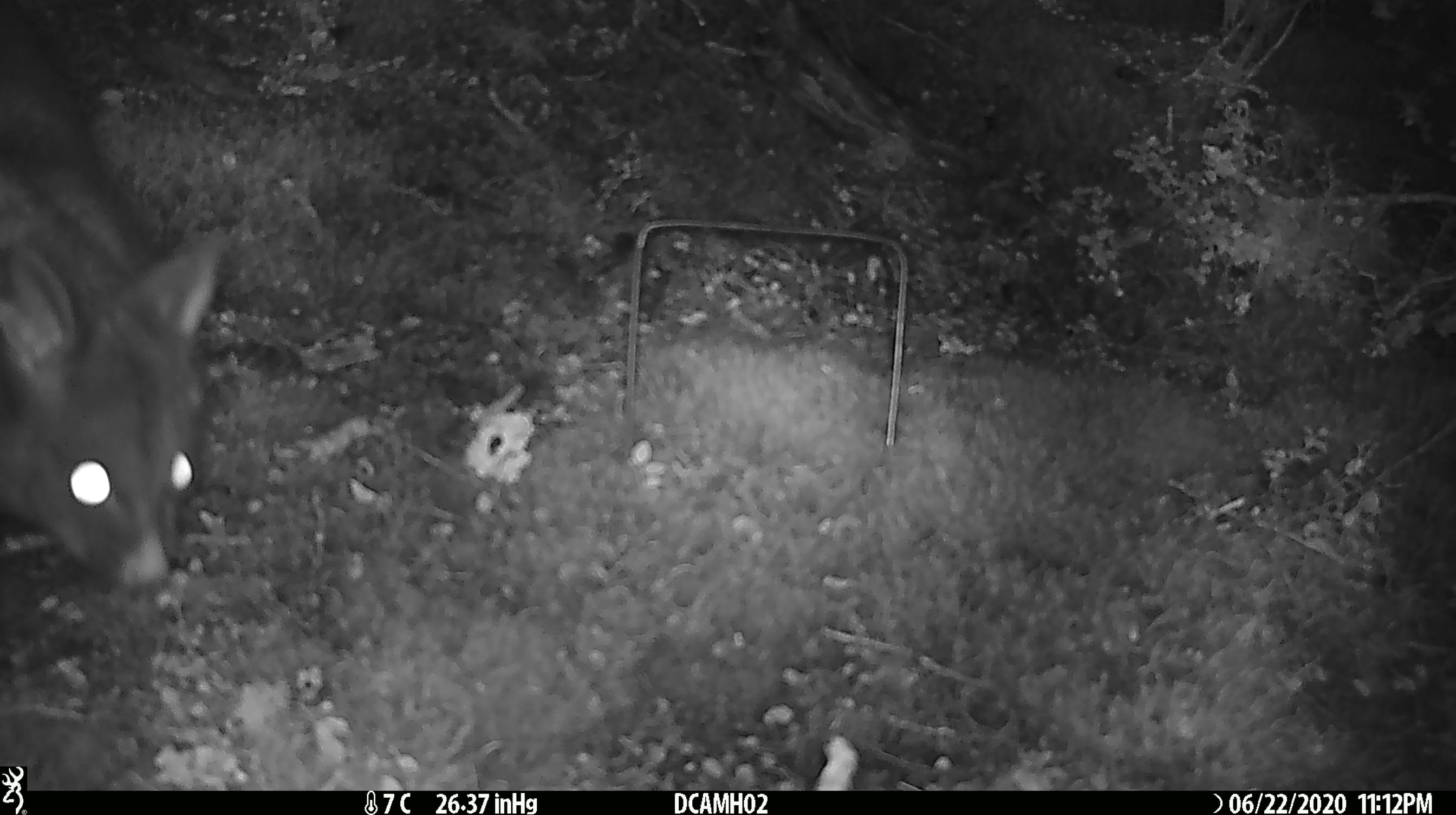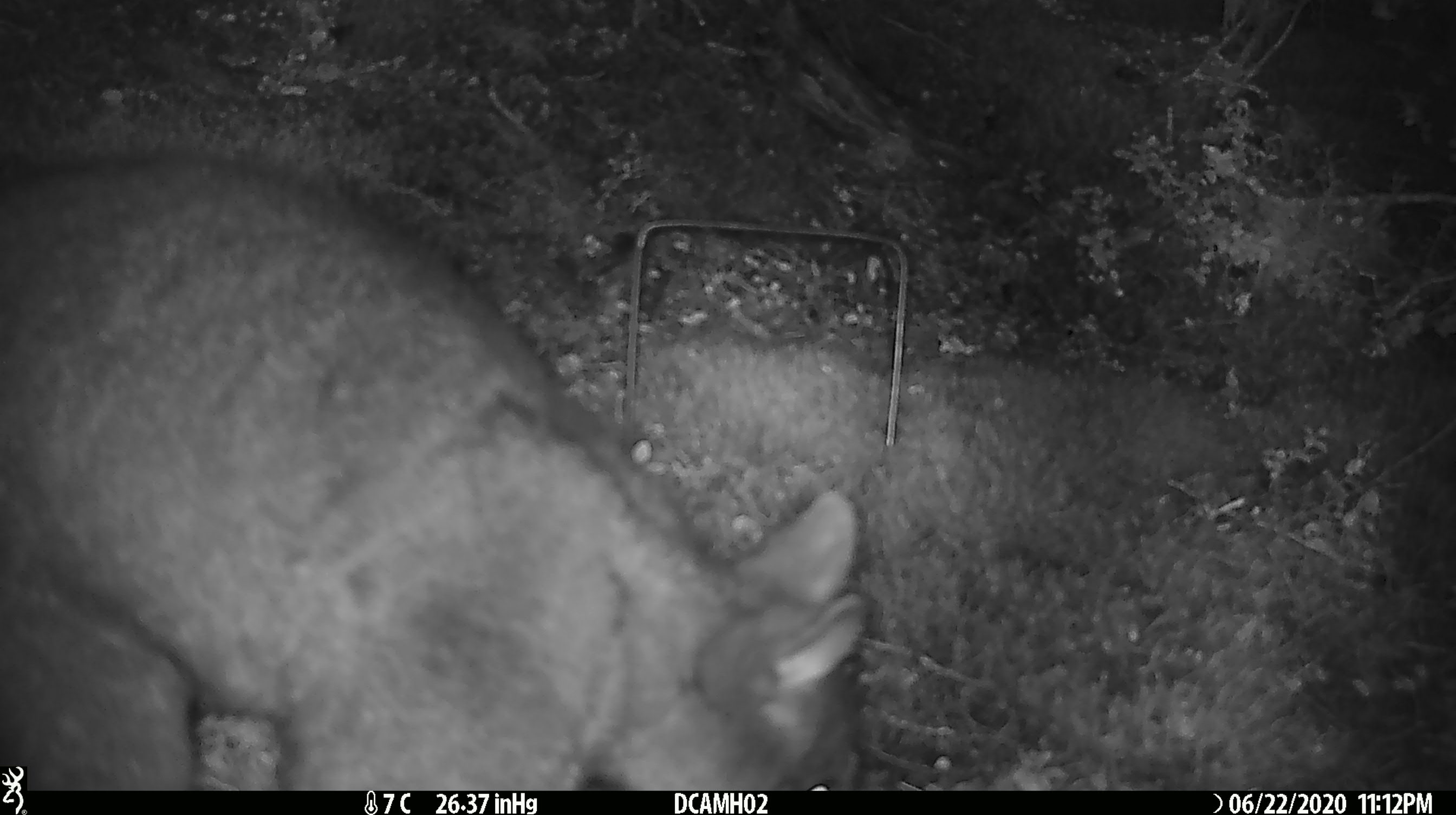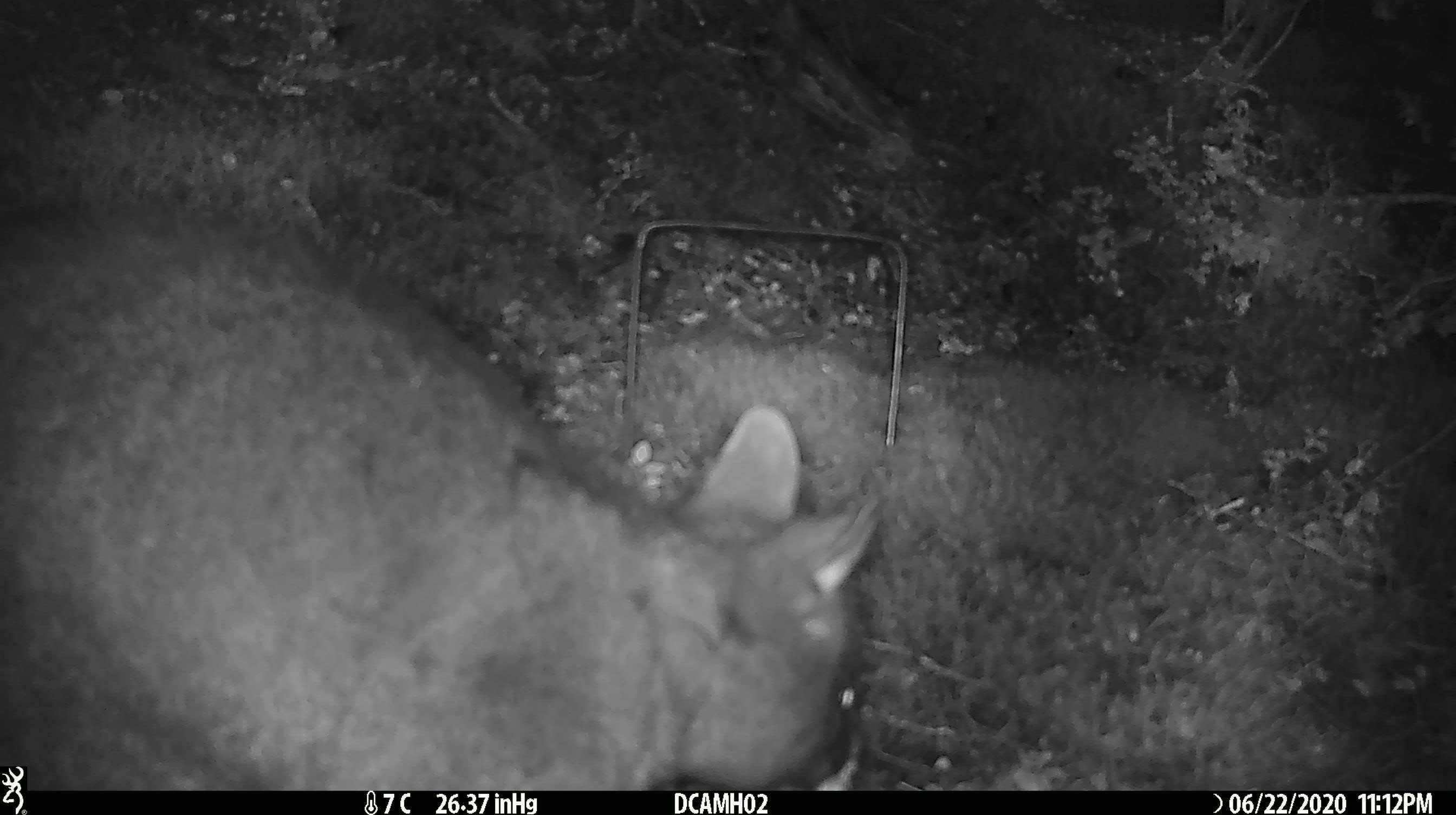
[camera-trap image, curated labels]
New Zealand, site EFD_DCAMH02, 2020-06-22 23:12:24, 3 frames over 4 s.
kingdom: Animalia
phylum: Chordata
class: Mammalia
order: Diprotodontia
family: Phalangeridae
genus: Trichosurus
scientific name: Trichosurus vulpecula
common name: common brushtail possum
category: possum